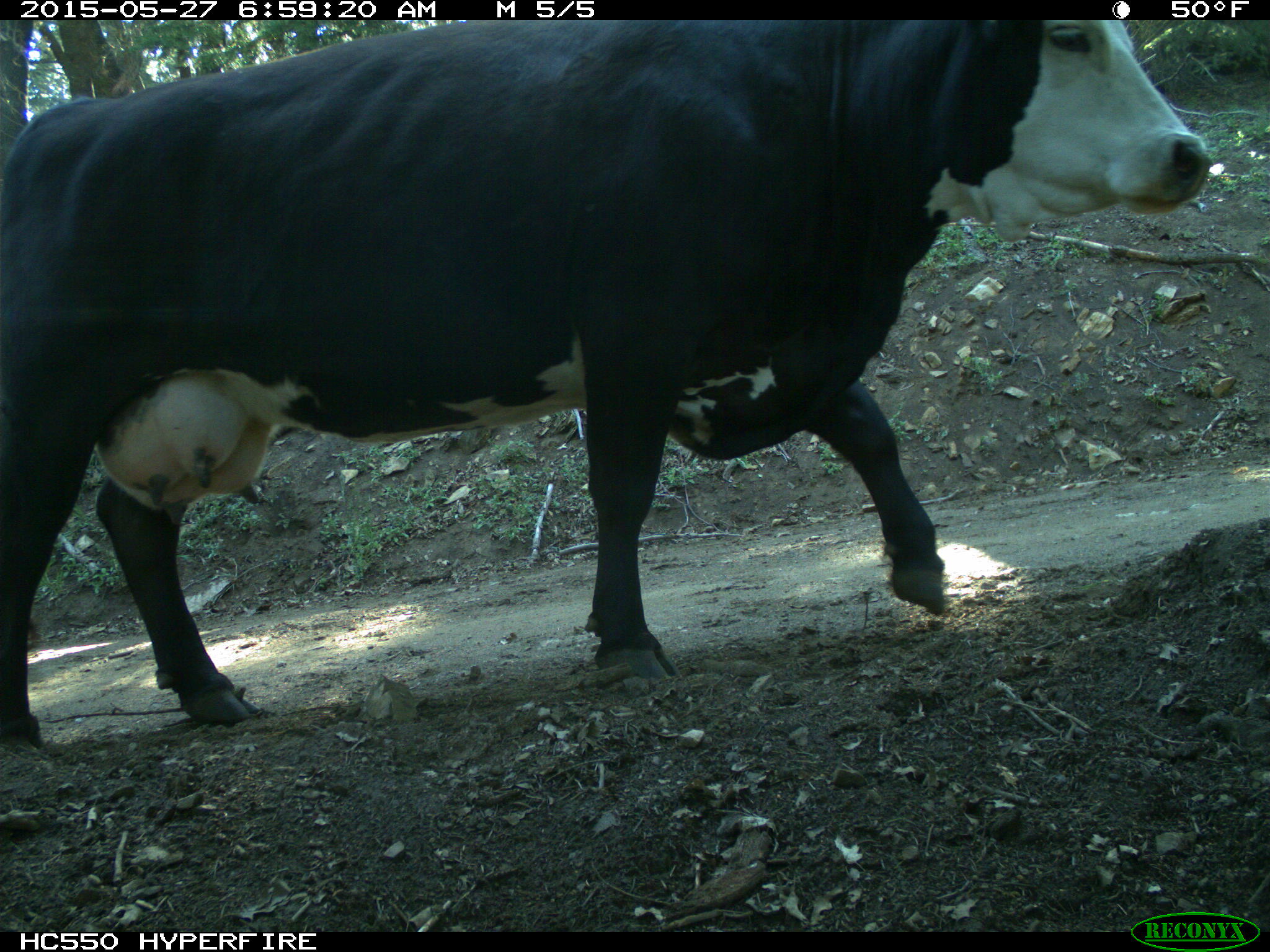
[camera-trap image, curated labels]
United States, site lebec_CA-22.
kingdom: Animalia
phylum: Chordata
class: Mammalia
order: Artiodactyla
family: Bovidae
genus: Bos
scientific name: Bos taurus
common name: domestic cow